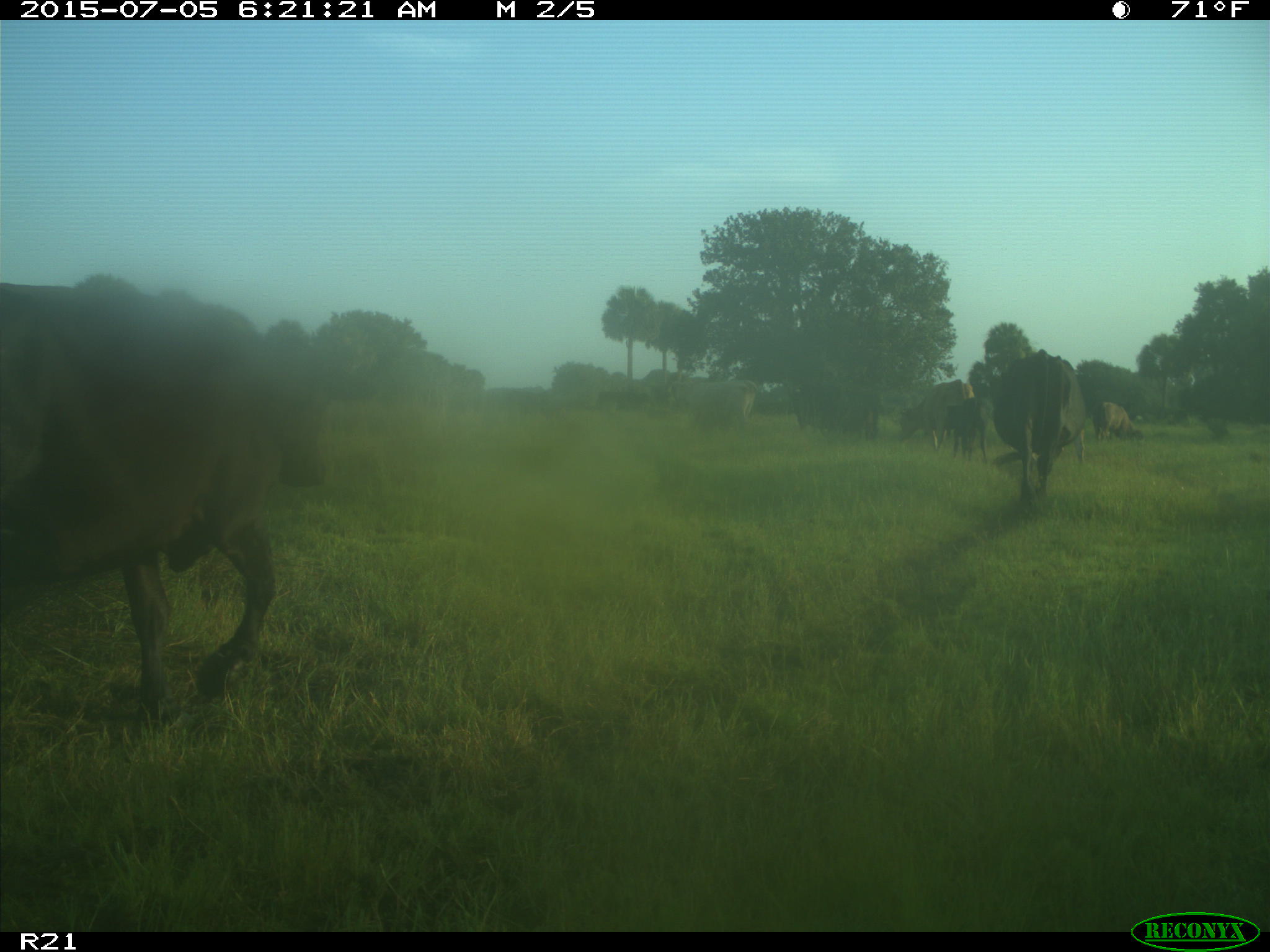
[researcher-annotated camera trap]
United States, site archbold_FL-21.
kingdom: Animalia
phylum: Chordata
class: Mammalia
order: Artiodactyla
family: Bovidae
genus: Bos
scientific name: Bos taurus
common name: domestic cow